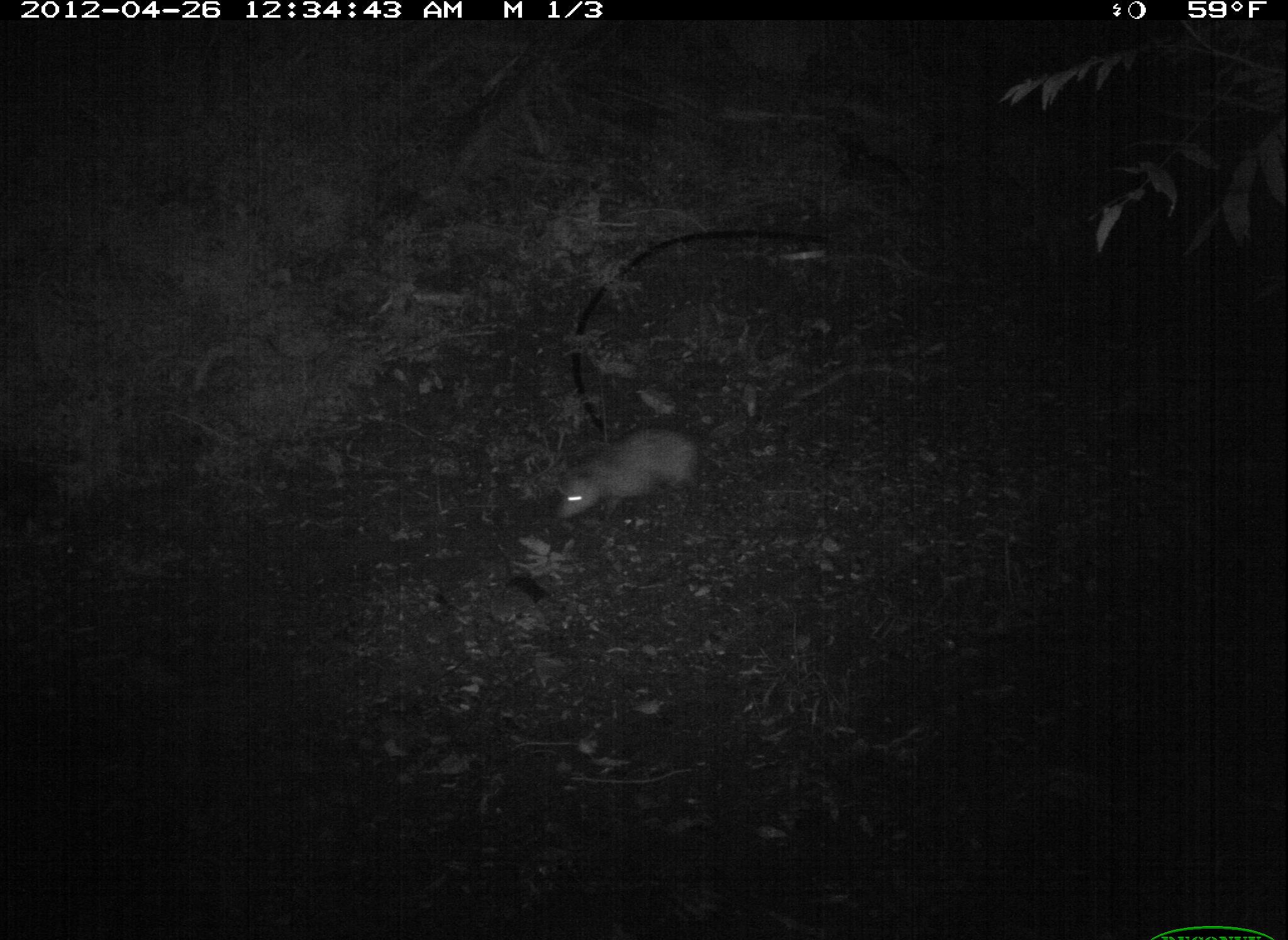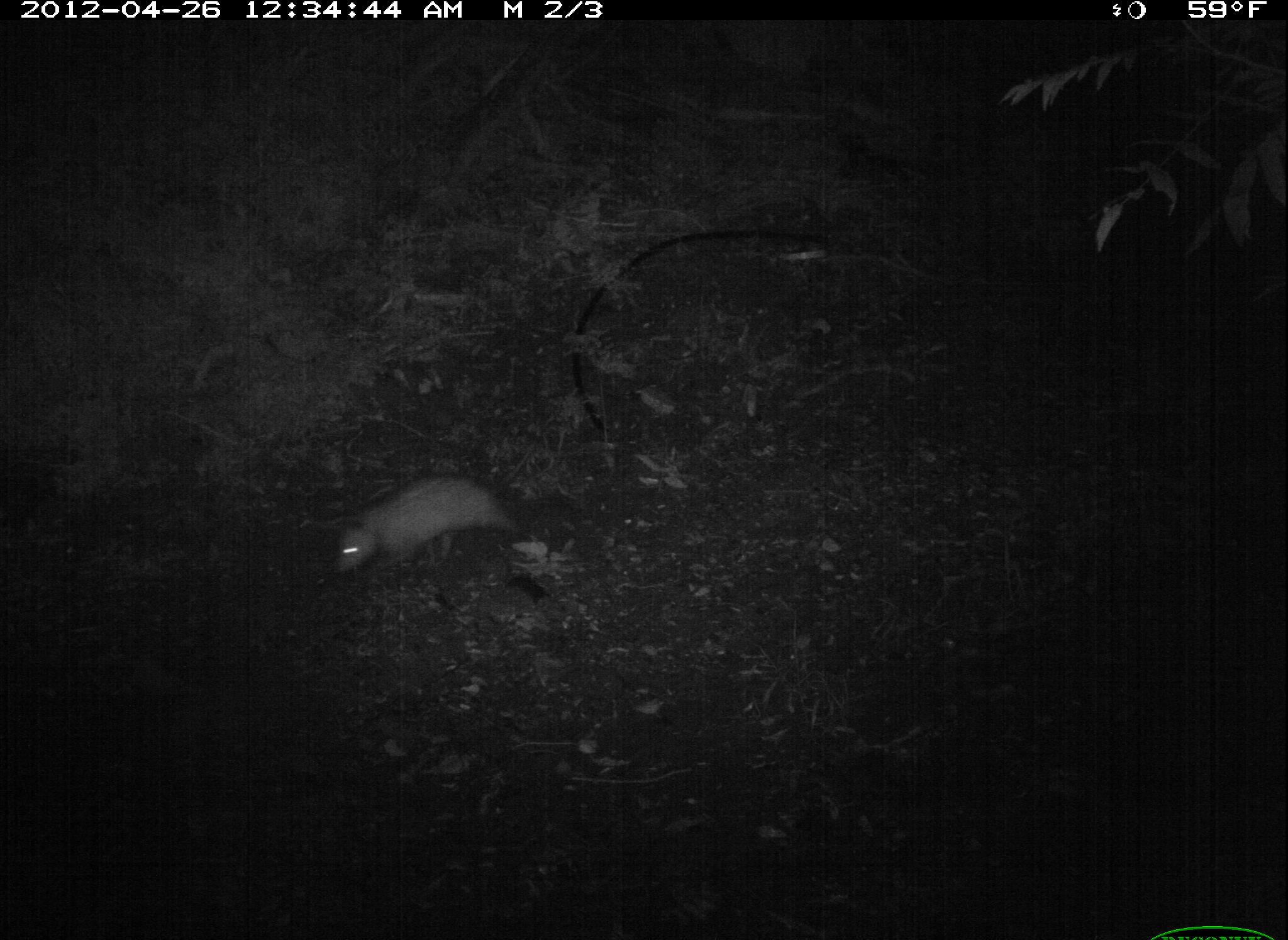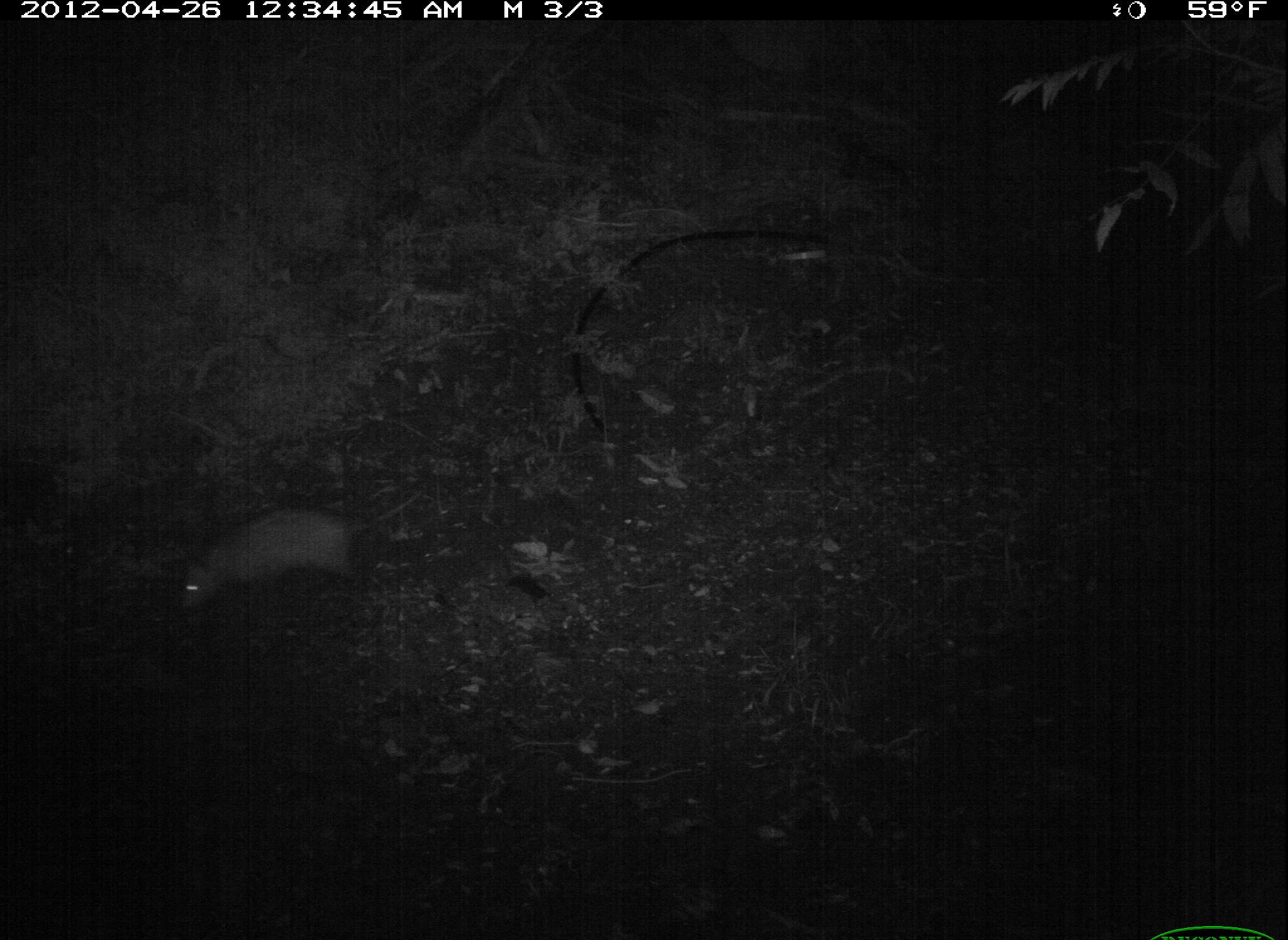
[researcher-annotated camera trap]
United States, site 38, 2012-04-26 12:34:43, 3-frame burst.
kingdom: Animalia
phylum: Chordata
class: Mammalia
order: Didelphimorphia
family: Didelphidae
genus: Didelphis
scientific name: Didelphis virginiana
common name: virginia opossum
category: opossum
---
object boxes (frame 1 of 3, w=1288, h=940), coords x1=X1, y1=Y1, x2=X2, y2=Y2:
opossum: x1=543, y1=403, x2=766, y2=533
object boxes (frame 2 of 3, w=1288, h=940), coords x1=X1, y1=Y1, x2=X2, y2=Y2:
opossum: x1=312, y1=462, x2=543, y2=598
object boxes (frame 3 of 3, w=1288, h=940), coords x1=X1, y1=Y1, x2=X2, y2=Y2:
opossum: x1=172, y1=478, x2=444, y2=635